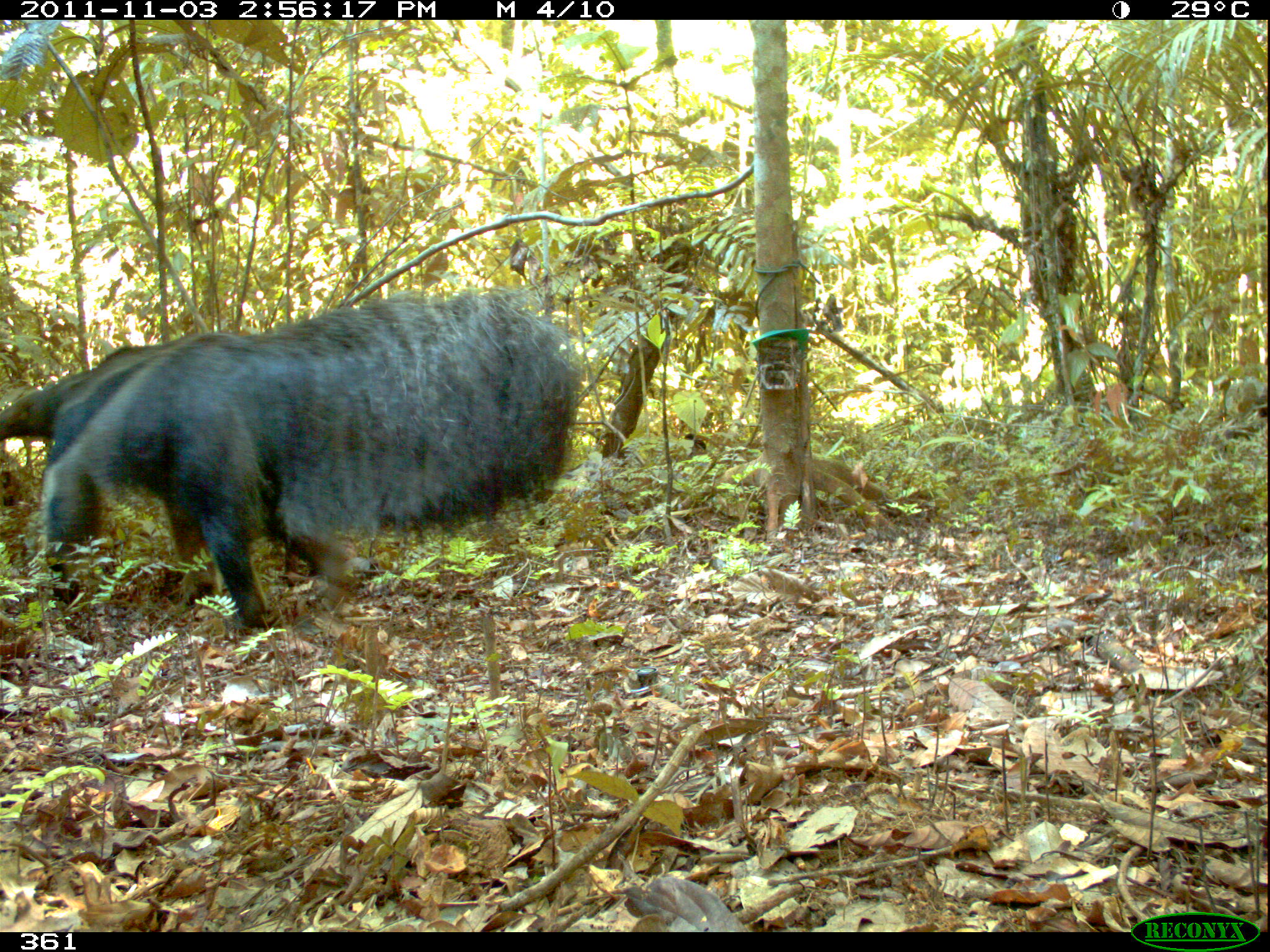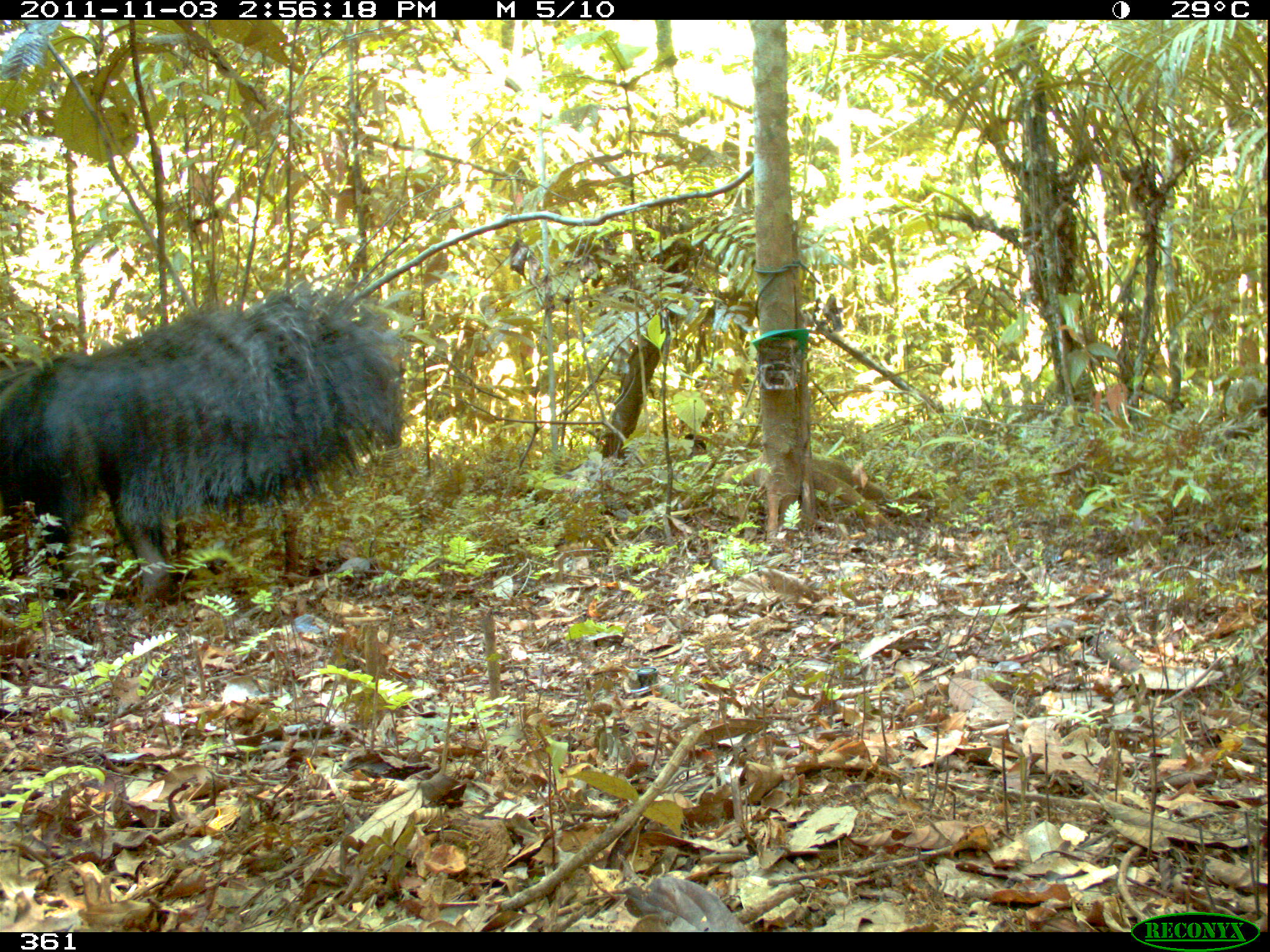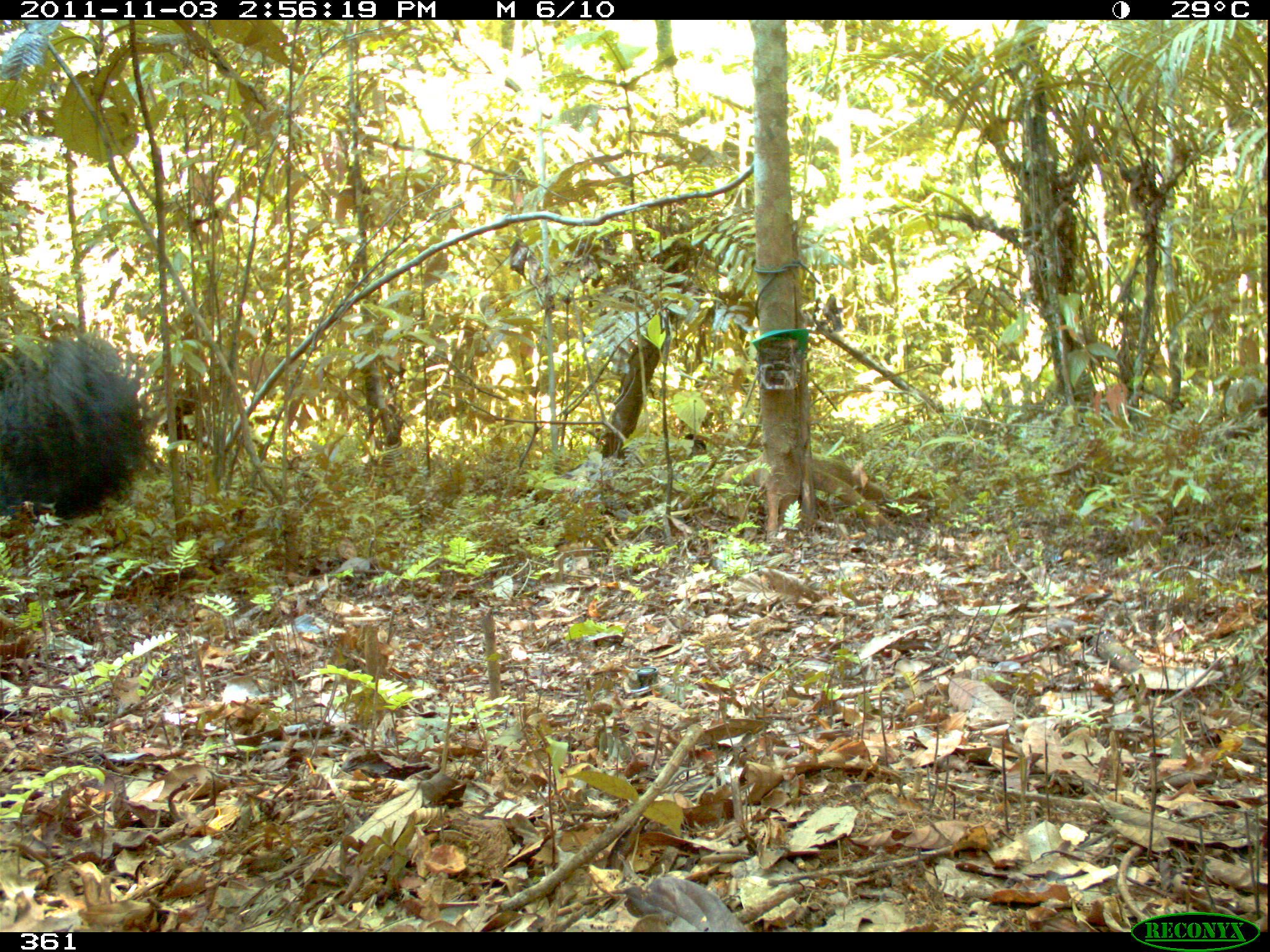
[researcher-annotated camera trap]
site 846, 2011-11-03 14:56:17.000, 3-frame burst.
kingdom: Animalia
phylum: Chordata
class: Mammalia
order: Pilosa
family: Myrmecophagidae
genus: Myrmecophaga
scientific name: Myrmecophaga tridactyla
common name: giant anteater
Myrmecophaga tridactyla (giant anteater).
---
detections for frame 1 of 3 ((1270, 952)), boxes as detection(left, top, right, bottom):
myrmecophaga tridactyla: detection(0, 289, 587, 631)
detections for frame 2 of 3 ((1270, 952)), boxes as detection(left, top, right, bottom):
myrmecophaga tridactyla: detection(0, 283, 402, 603)